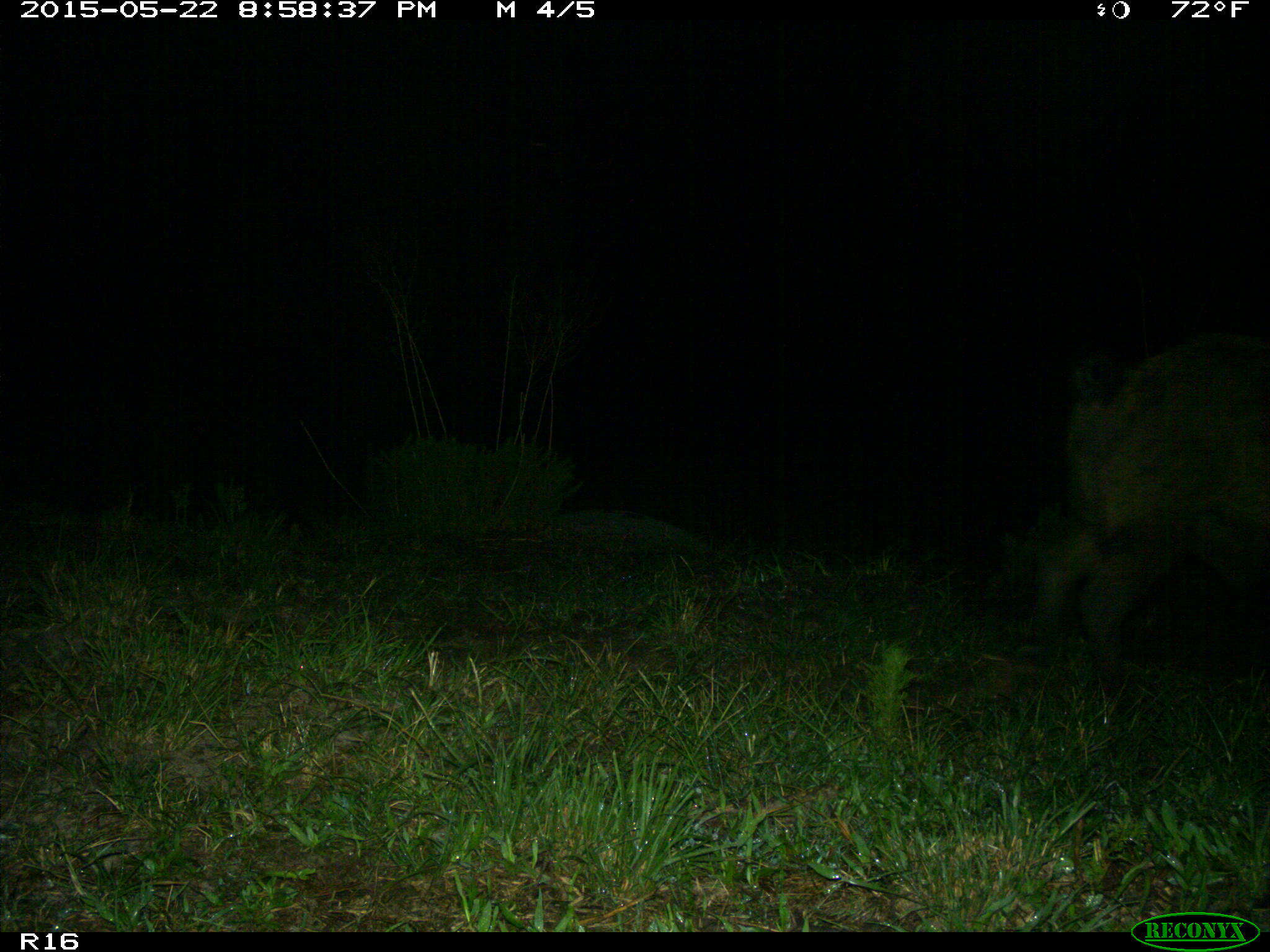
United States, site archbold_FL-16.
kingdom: Animalia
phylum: Chordata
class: Mammalia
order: Artiodactyla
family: Suidae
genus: Sus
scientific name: Sus scrofa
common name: wild boar